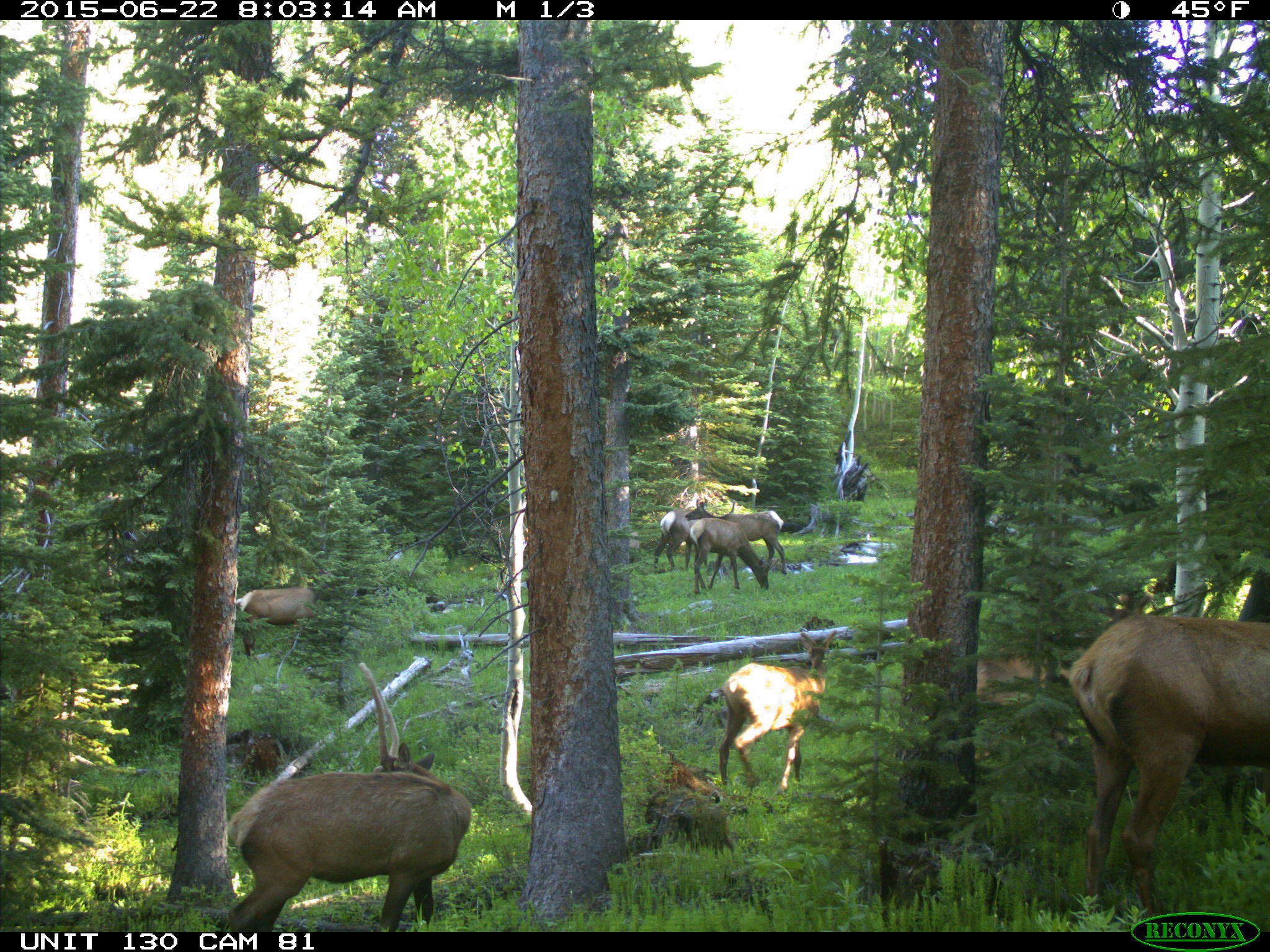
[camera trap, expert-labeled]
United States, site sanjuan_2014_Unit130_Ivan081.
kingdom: Animalia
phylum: Chordata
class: Mammalia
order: Artiodactyla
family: Cervidae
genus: Cervus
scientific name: Cervus elaphus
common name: red deer